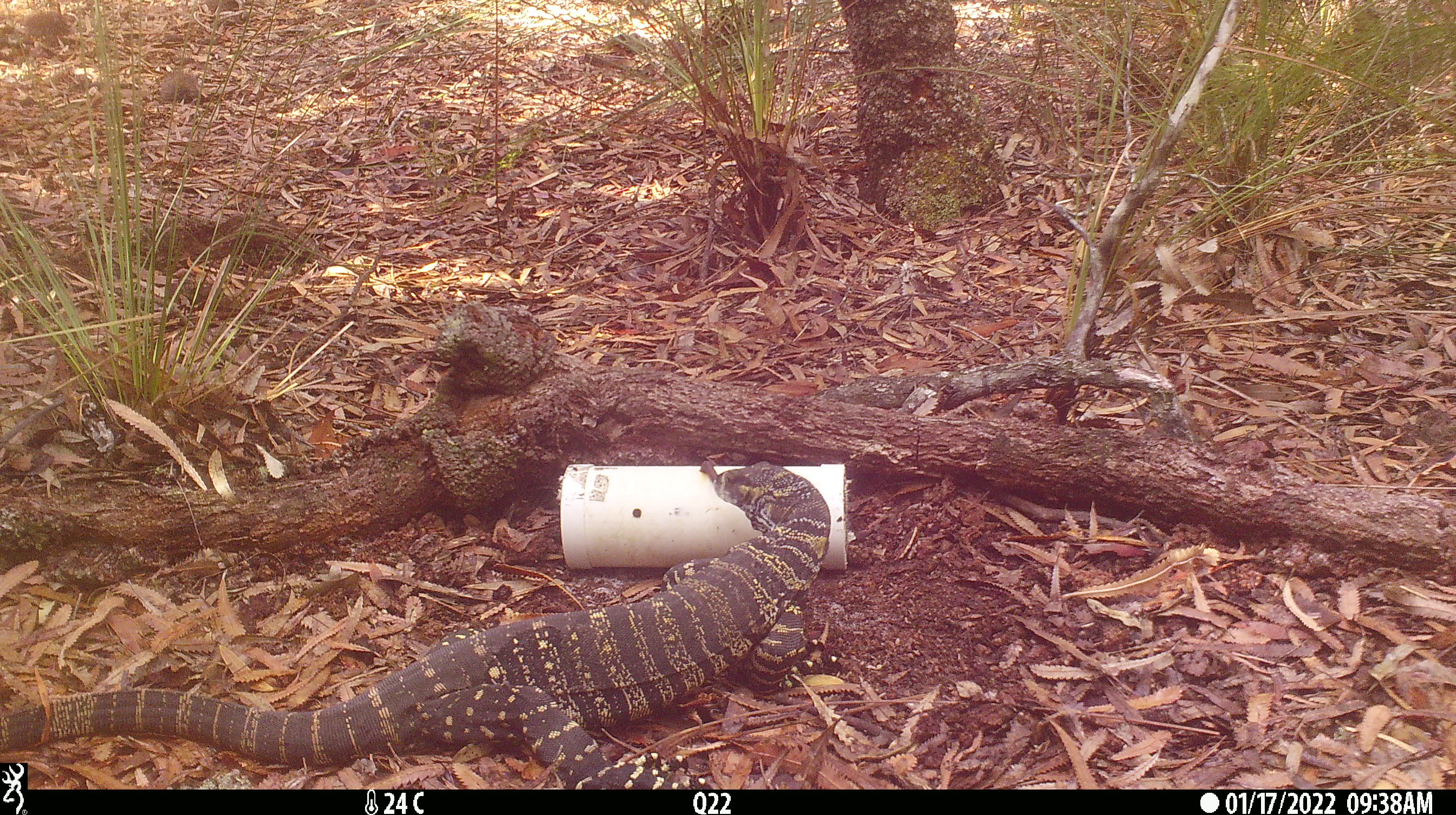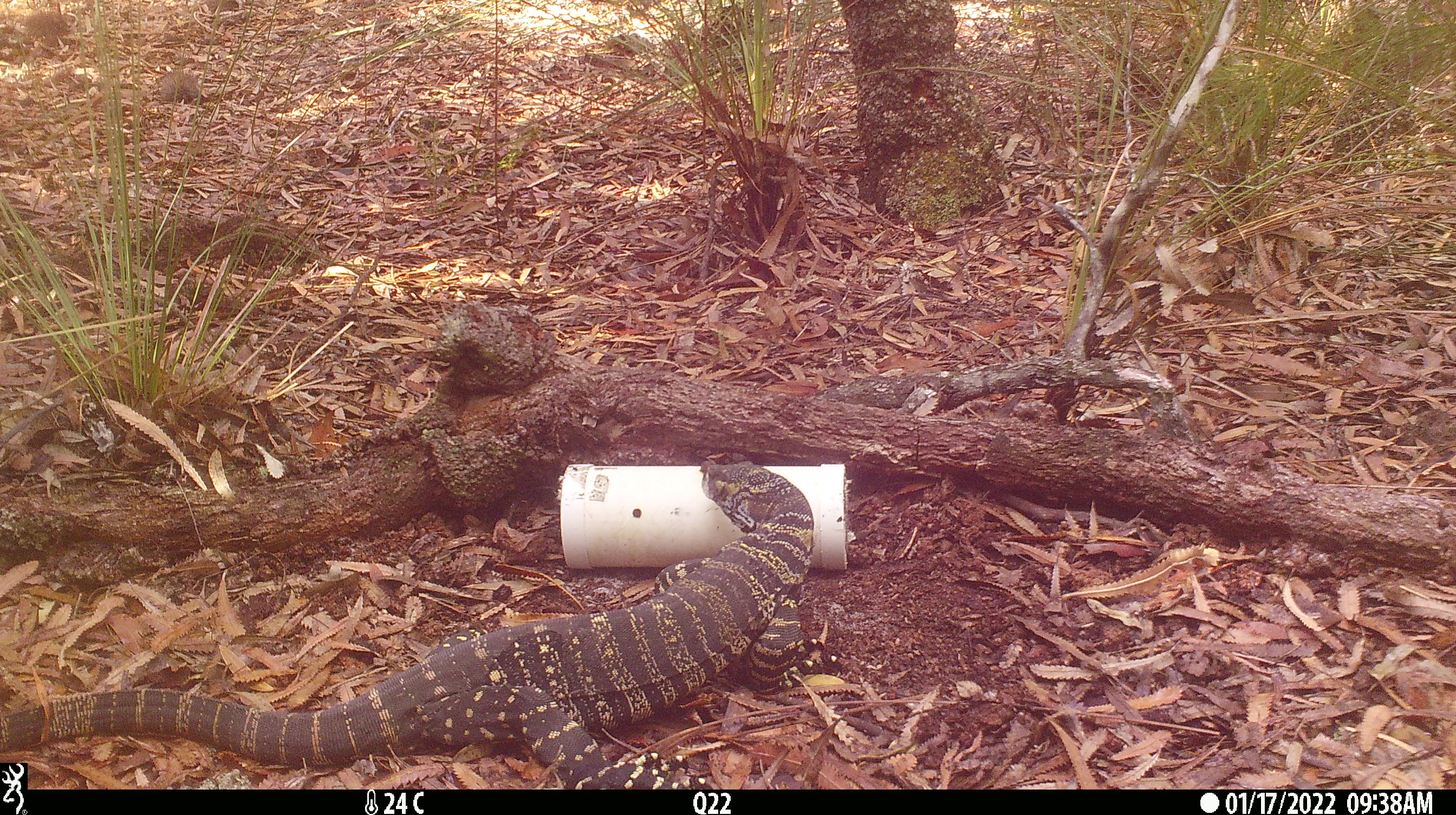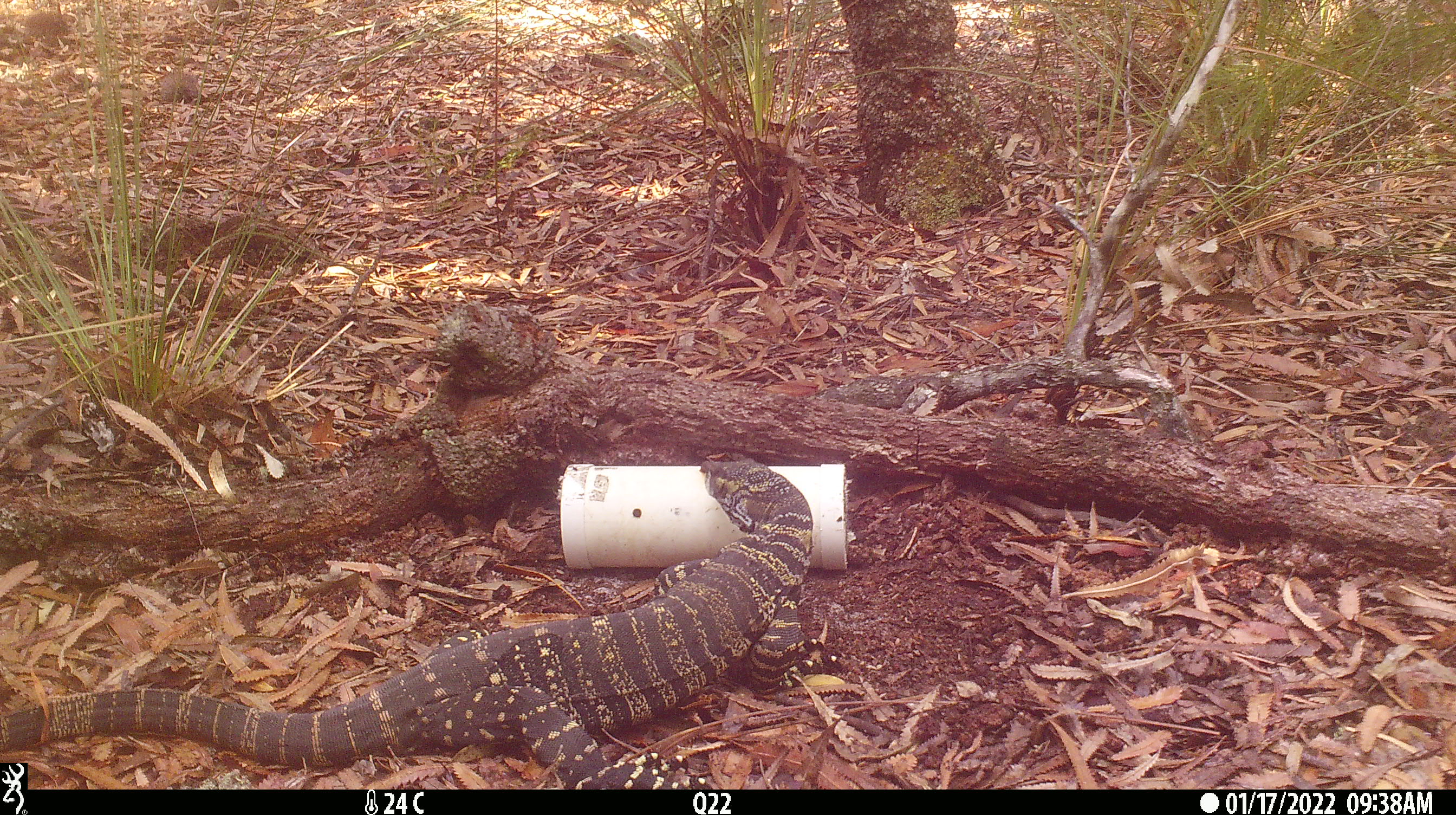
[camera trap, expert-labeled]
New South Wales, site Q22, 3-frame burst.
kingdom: Animalia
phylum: Chordata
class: Reptilia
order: Squamata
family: Varanidae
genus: Varanus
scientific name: Varanus varius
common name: lace monitor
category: goanna